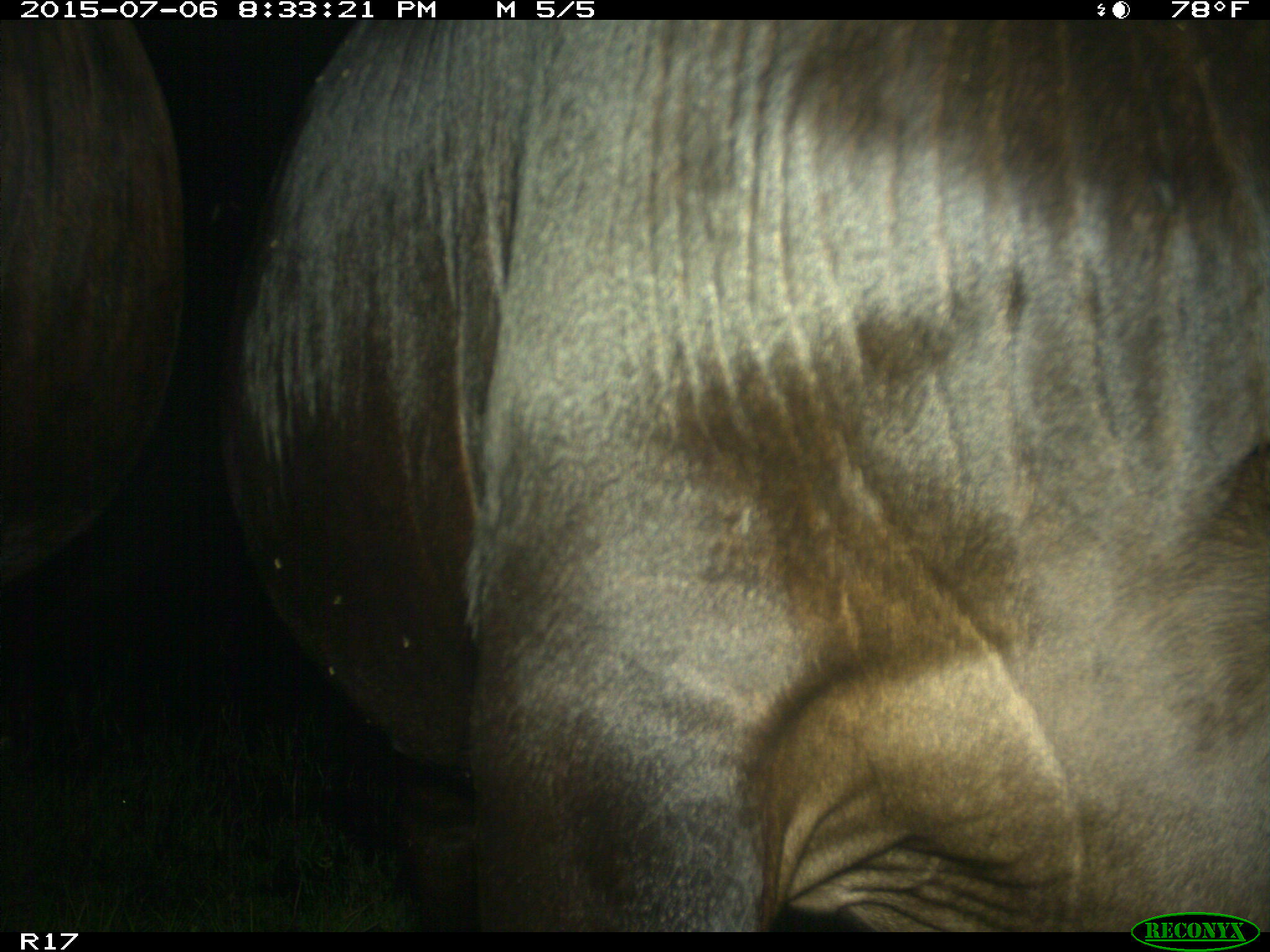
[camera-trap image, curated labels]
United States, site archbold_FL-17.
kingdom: Animalia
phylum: Chordata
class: Mammalia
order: Artiodactyla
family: Bovidae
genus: Bos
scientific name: Bos taurus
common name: domestic cow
Bos taurus (domestic cow).